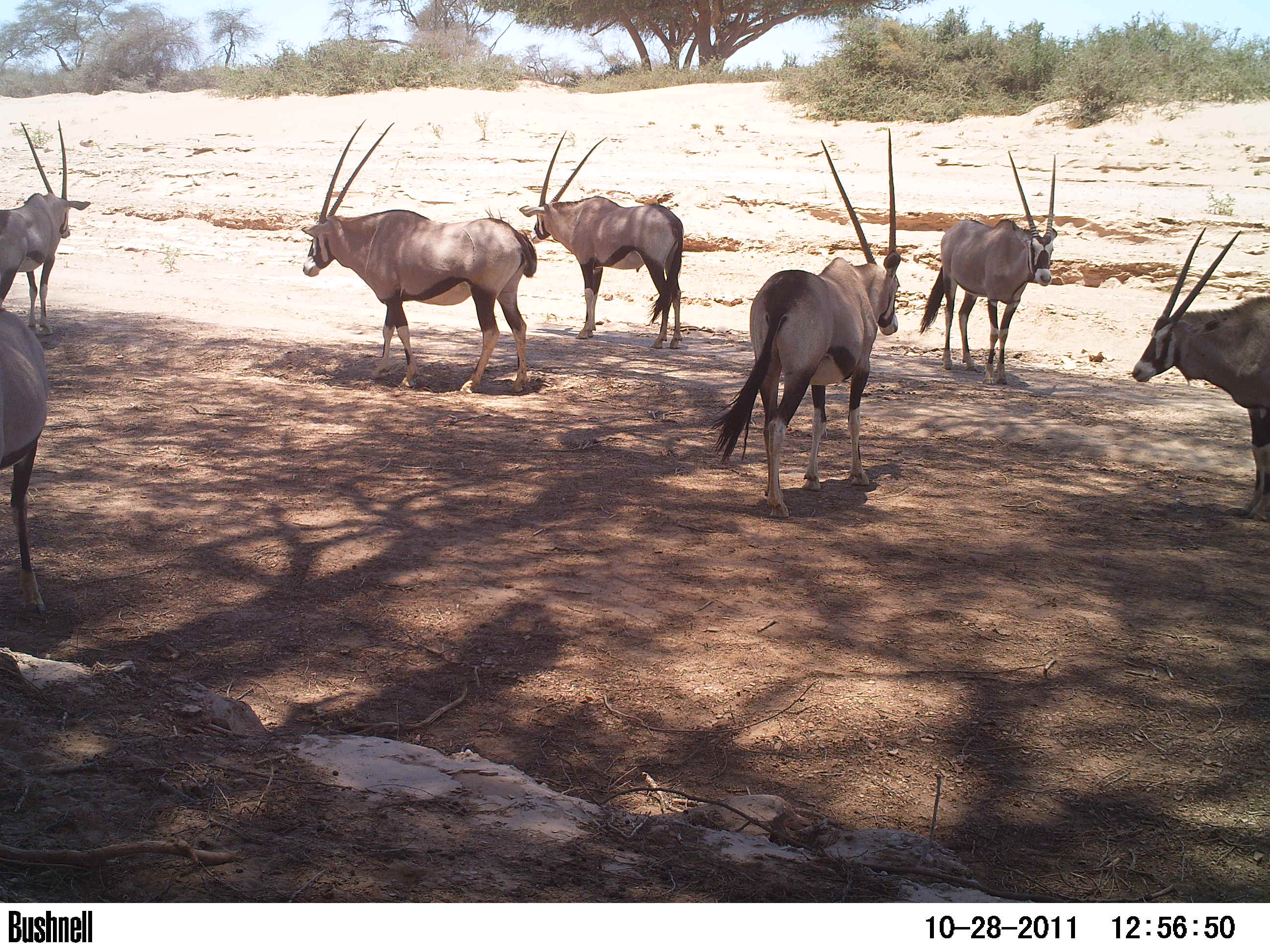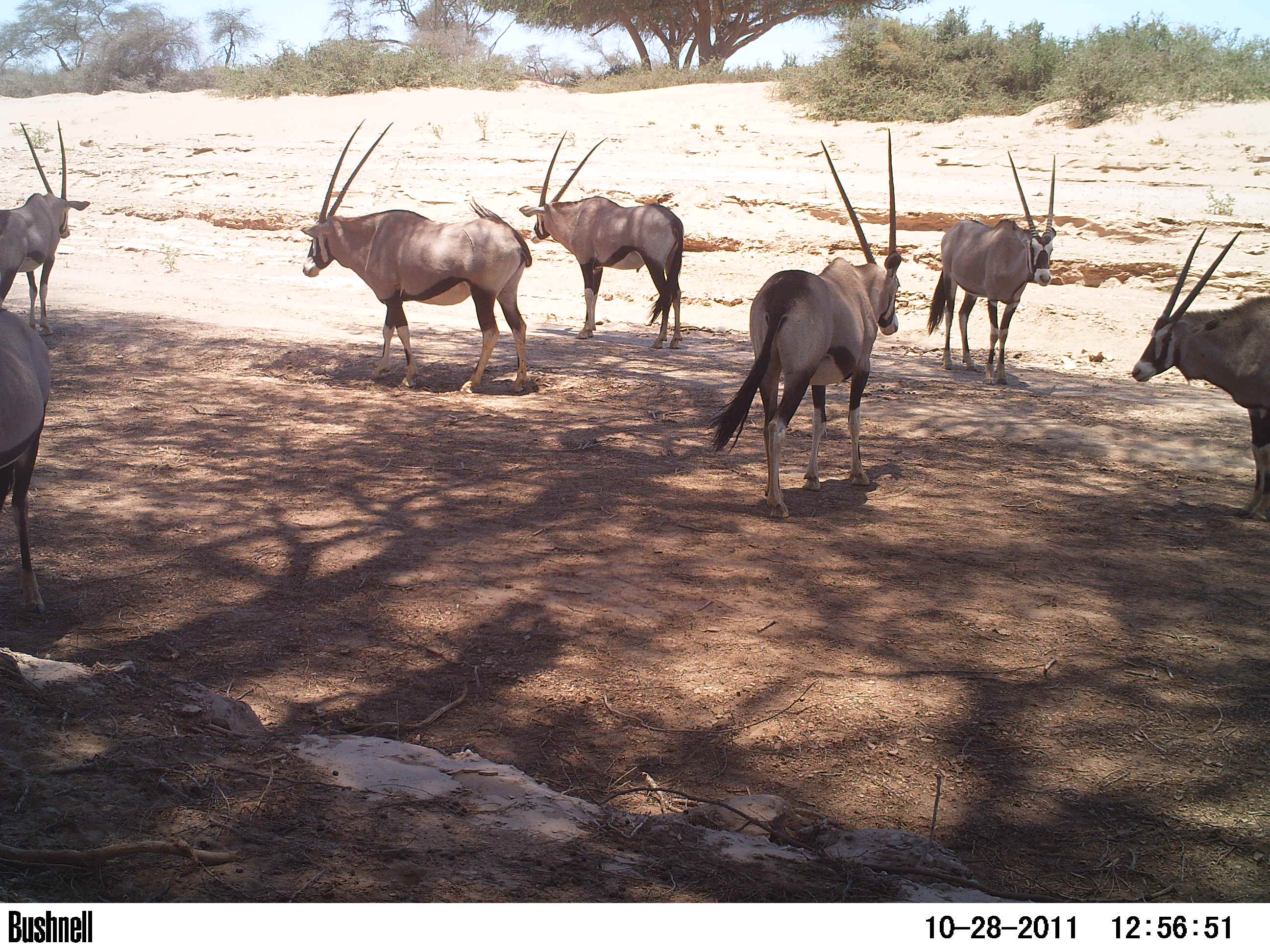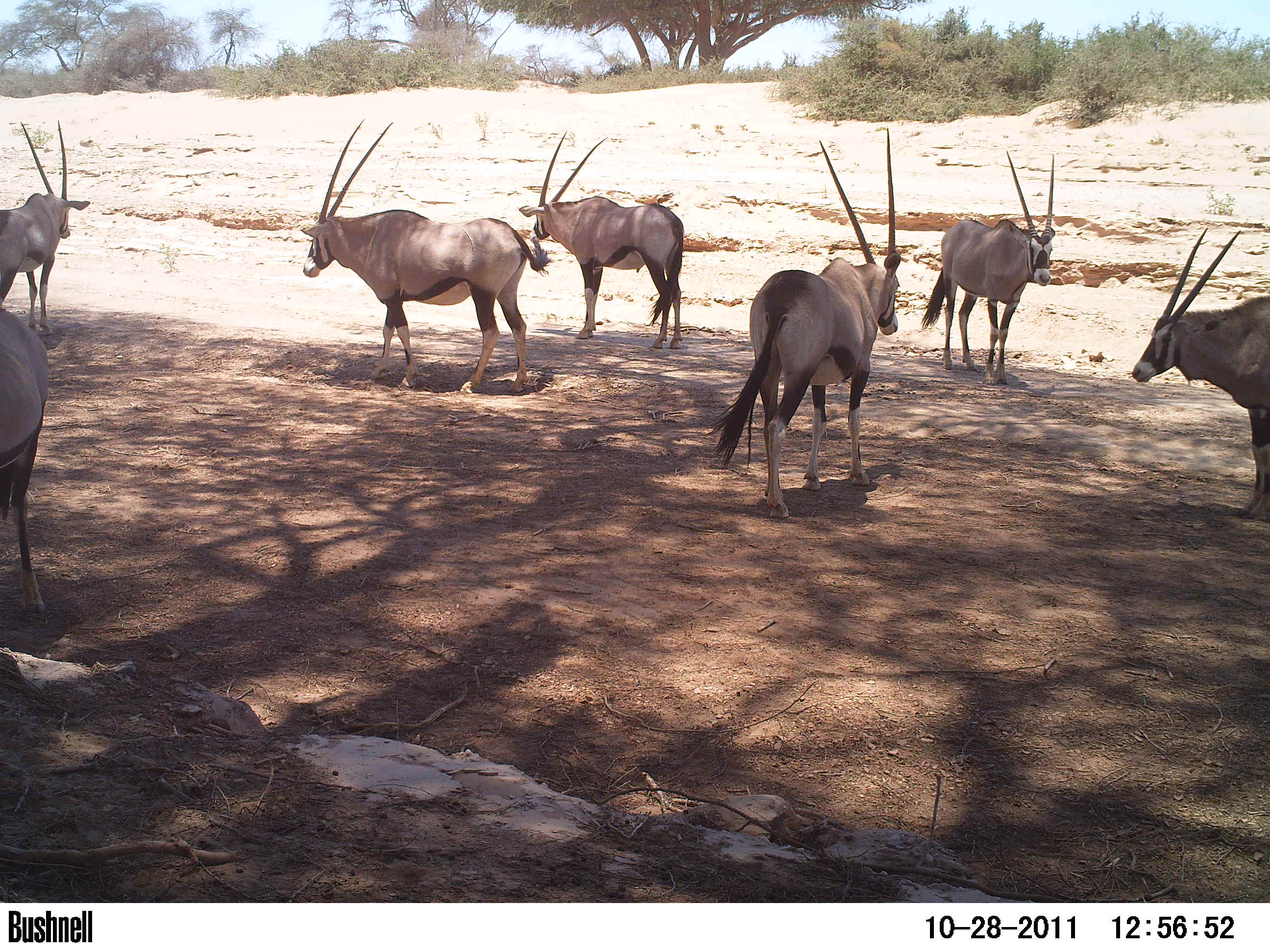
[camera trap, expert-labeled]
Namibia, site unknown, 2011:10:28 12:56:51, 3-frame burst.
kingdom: Animalia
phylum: Chordata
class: Mammalia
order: Artiodactyla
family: Bovidae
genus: Oryx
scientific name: Oryx gazella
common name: gemsbok